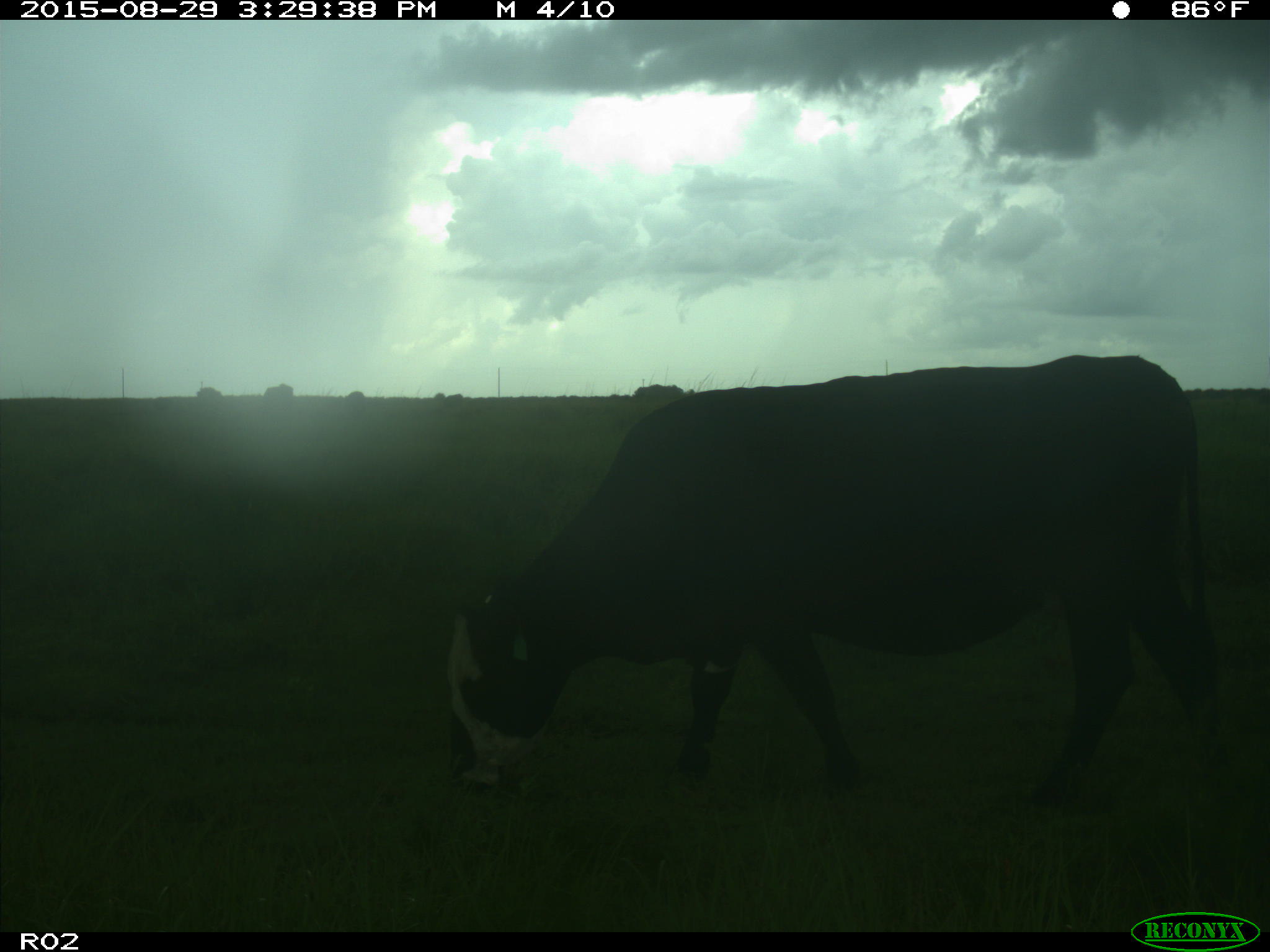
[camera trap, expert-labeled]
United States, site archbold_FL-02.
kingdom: Animalia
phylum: Chordata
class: Mammalia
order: Artiodactyla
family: Bovidae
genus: Bos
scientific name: Bos taurus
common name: domestic cow